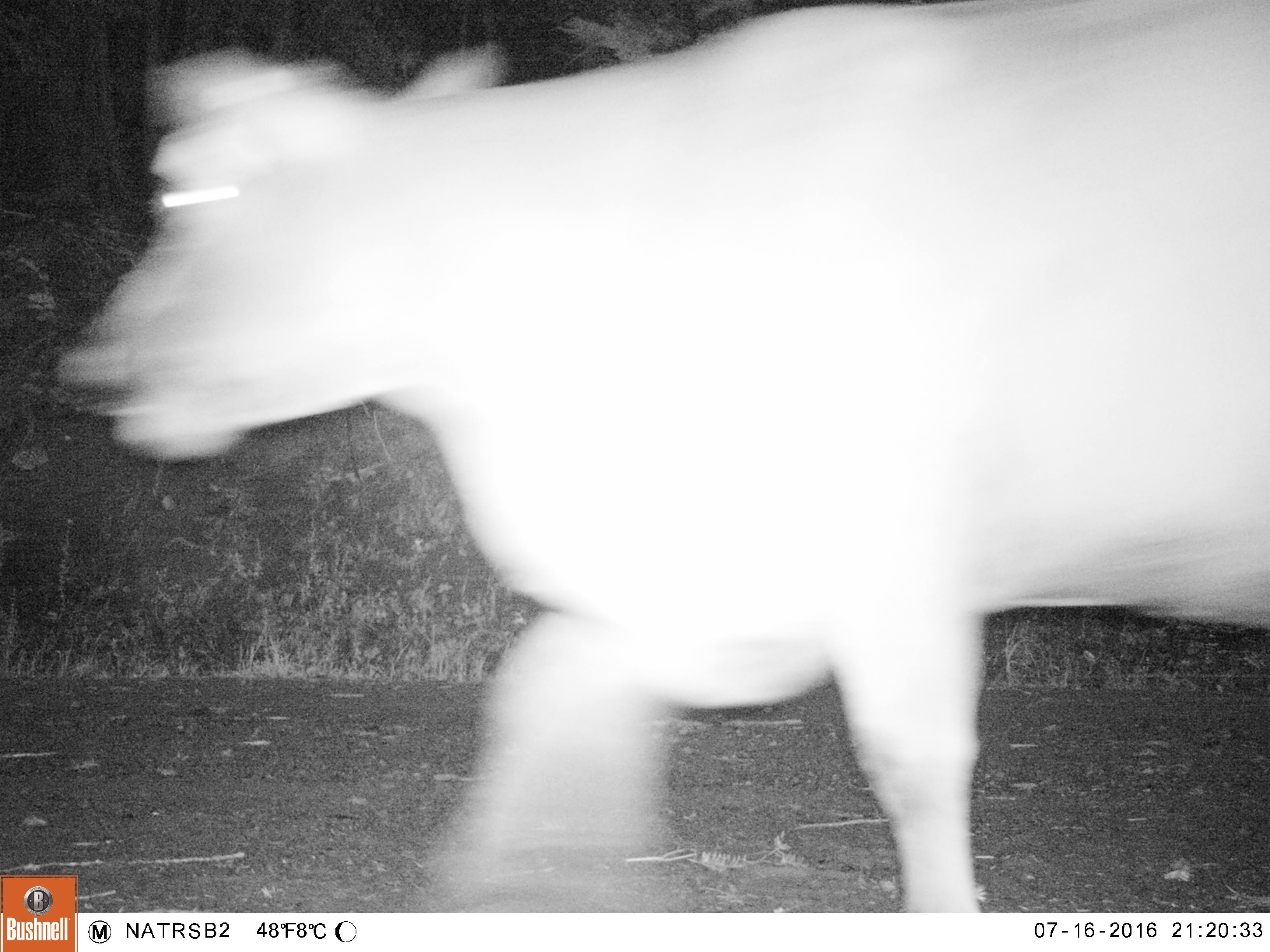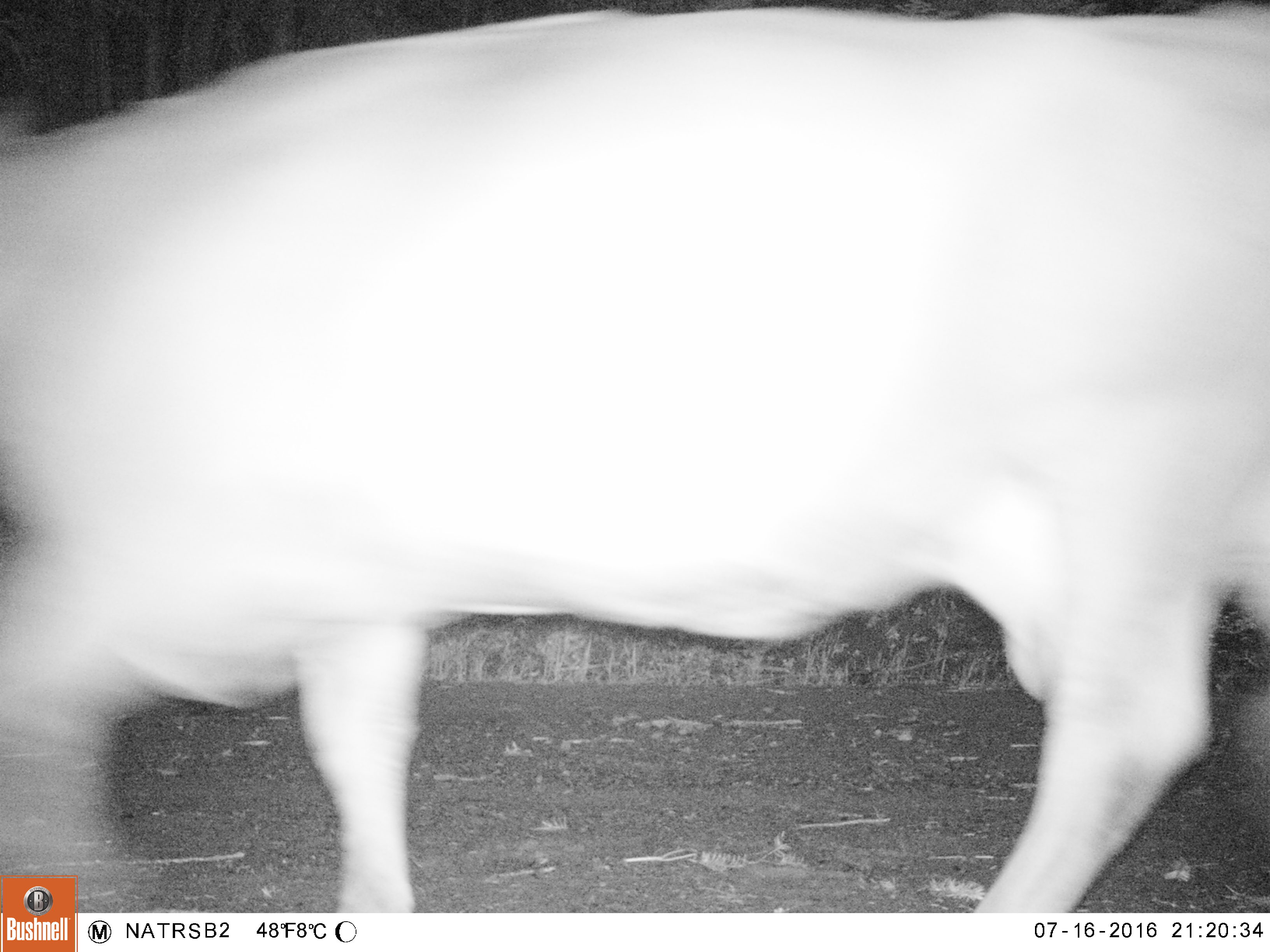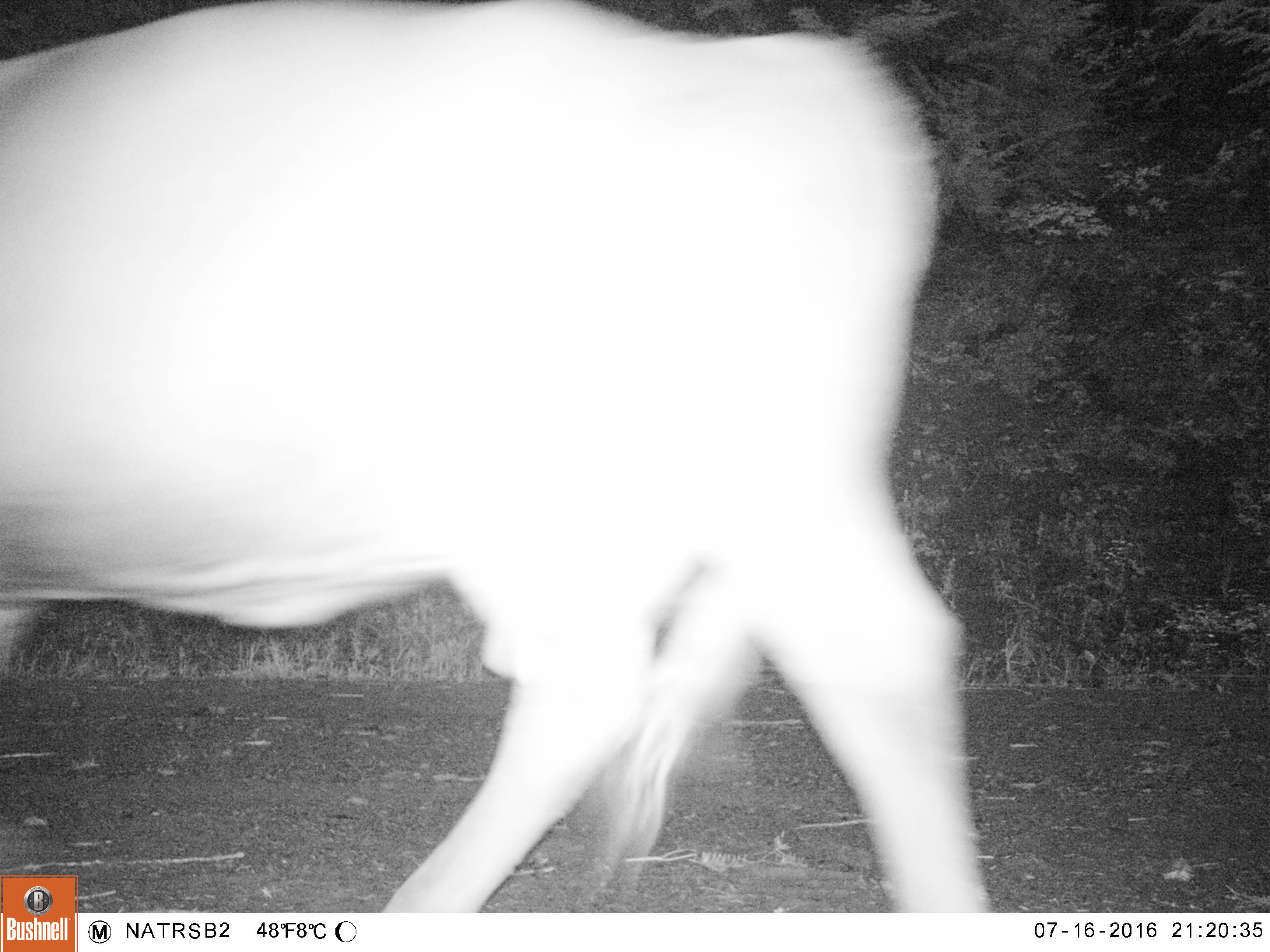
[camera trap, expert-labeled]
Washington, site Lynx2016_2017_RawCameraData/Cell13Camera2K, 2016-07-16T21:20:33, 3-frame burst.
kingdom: Animalia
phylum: Chordata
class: Mammalia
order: Artiodactyla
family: Bovidae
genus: Bos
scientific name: Bos taurus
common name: domestic cattle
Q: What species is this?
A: Domestic cattle (Bos taurus).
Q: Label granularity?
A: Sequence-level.